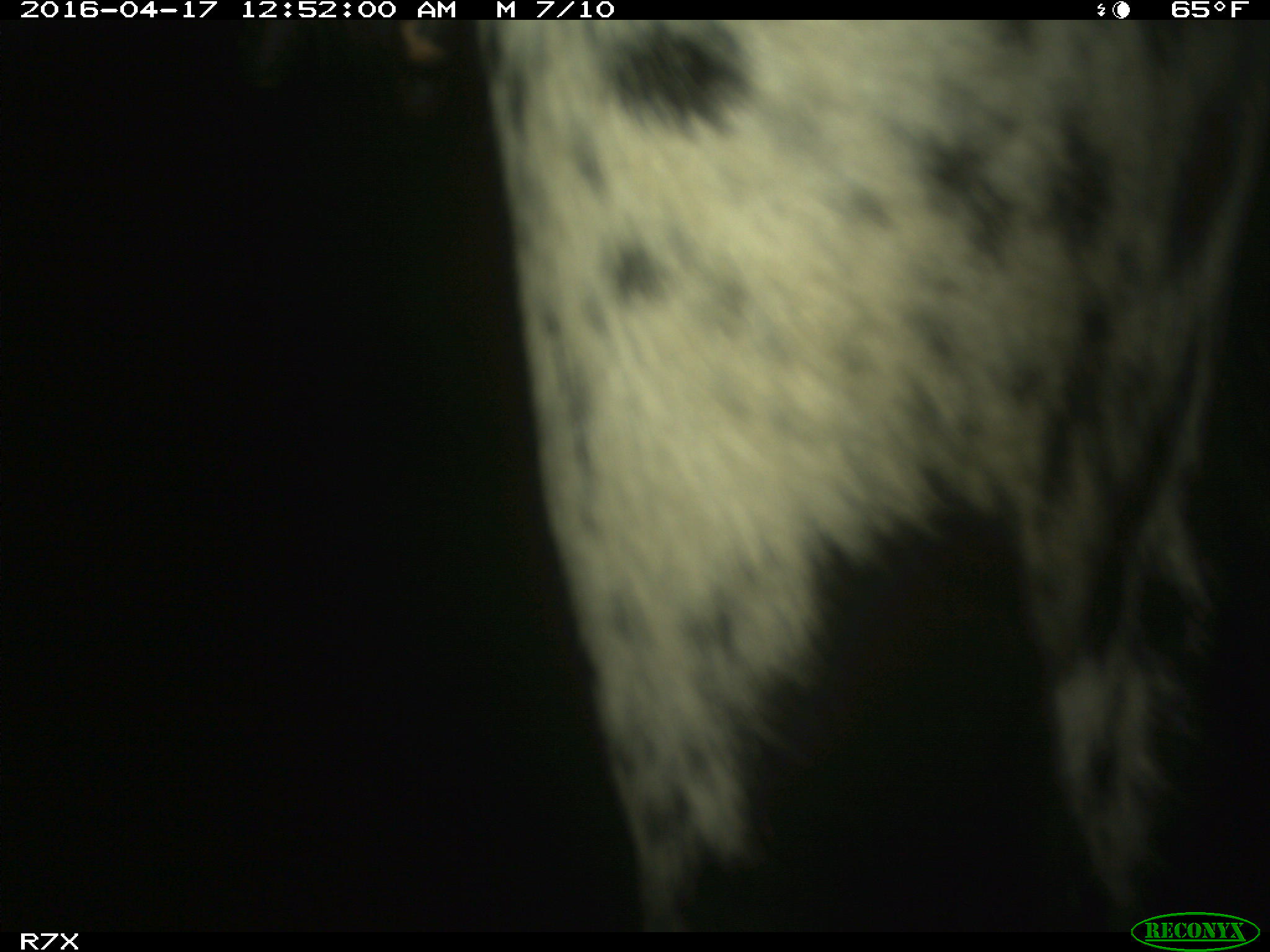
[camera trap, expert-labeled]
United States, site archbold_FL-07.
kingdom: Animalia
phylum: Chordata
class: Mammalia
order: Artiodactyla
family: Bovidae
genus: Bos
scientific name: Bos taurus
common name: domestic cow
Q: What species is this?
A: Bos taurus (domestic cow).